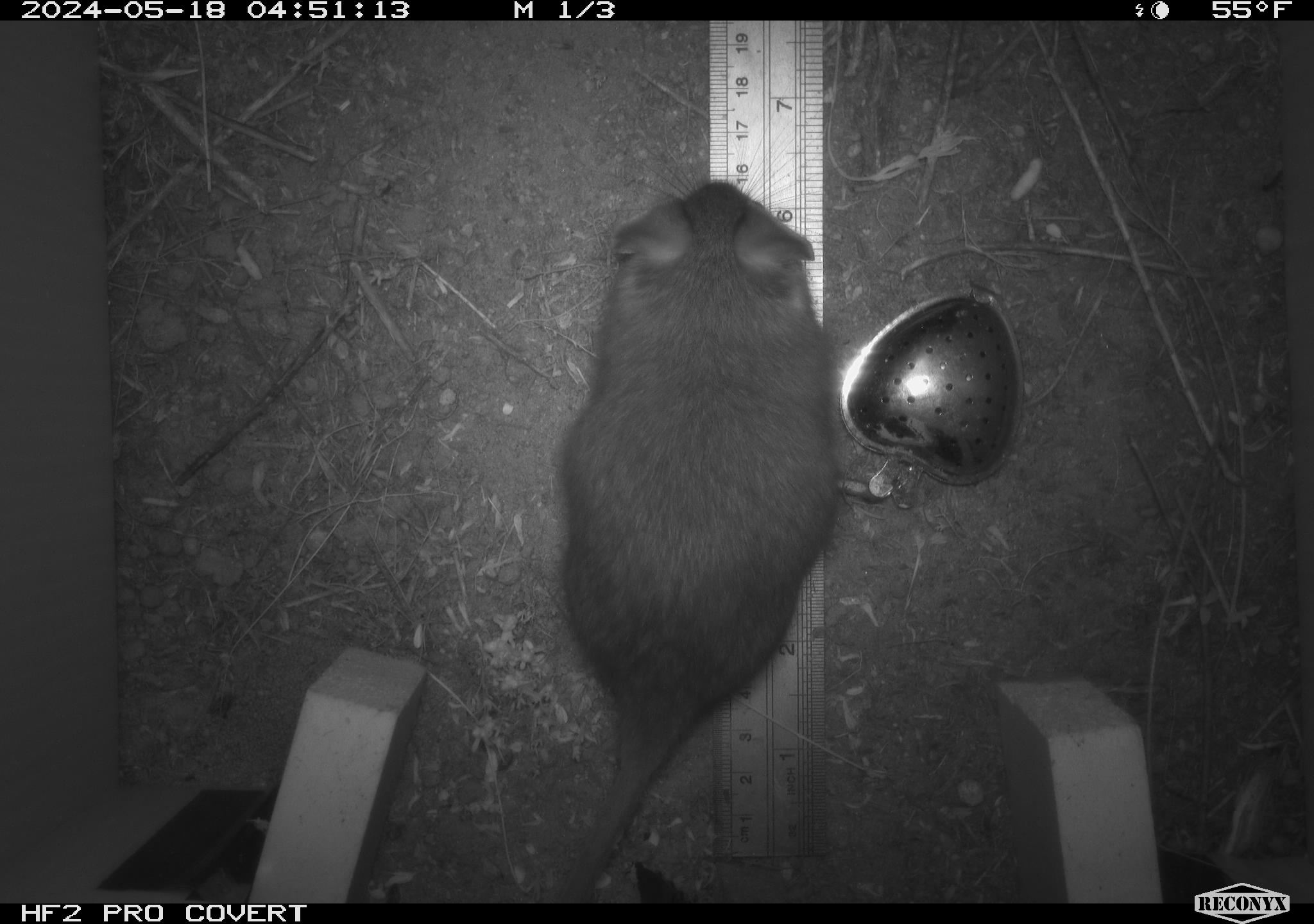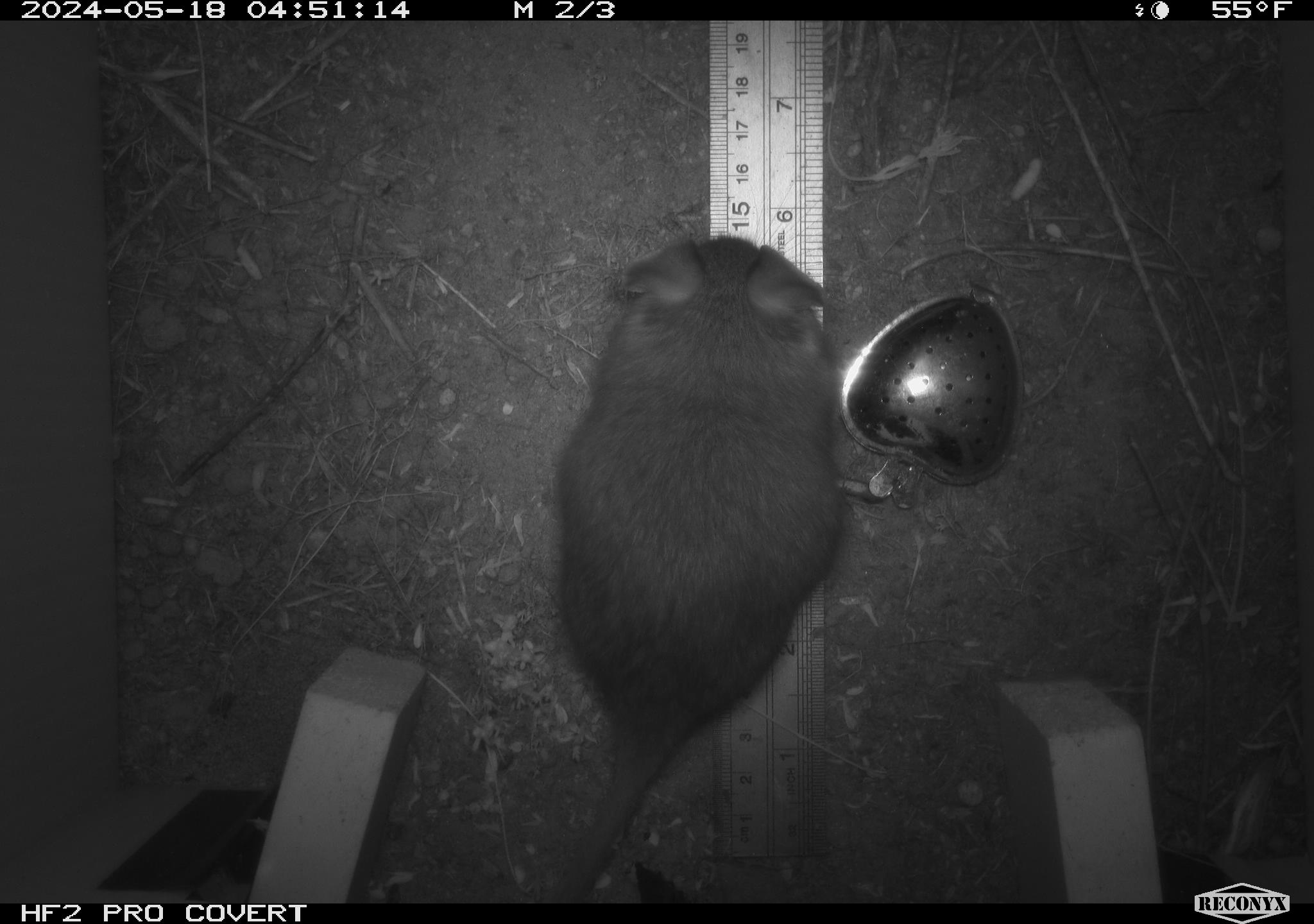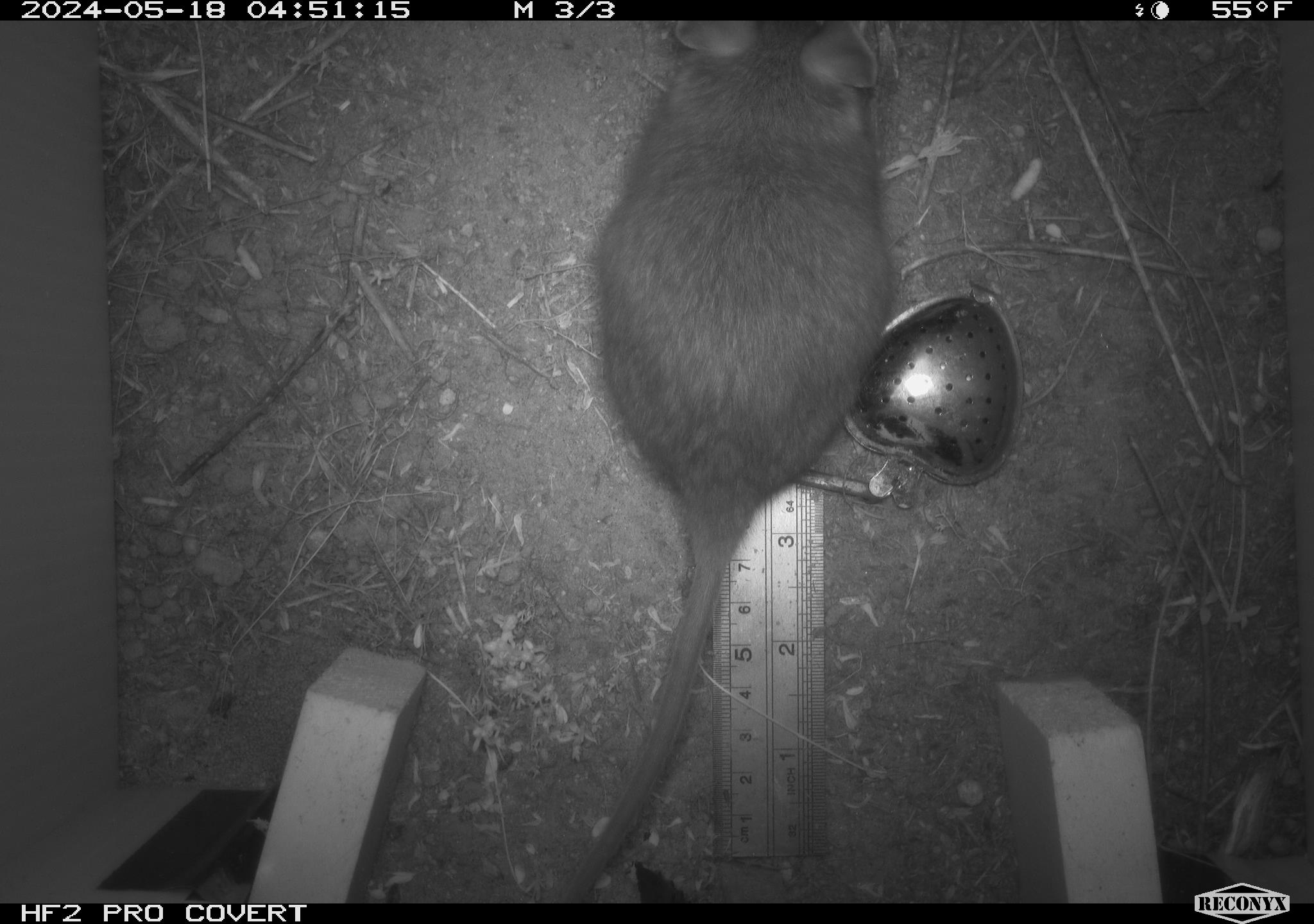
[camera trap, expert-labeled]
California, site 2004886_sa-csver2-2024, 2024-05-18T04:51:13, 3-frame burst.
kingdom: Animalia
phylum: Chordata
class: Mammalia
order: Rodentia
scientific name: Rodentia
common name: rodent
Rodent (Rodentia).